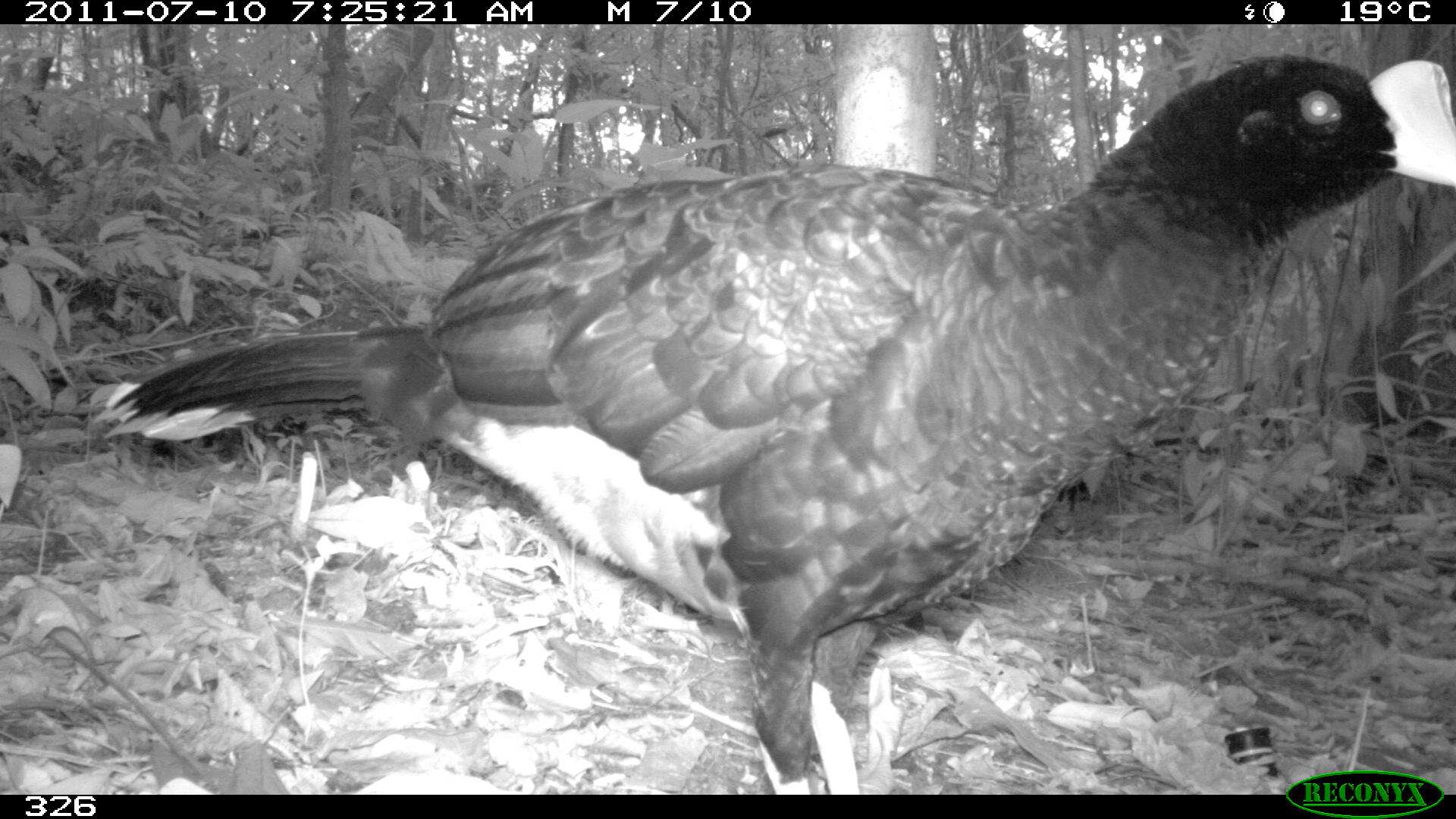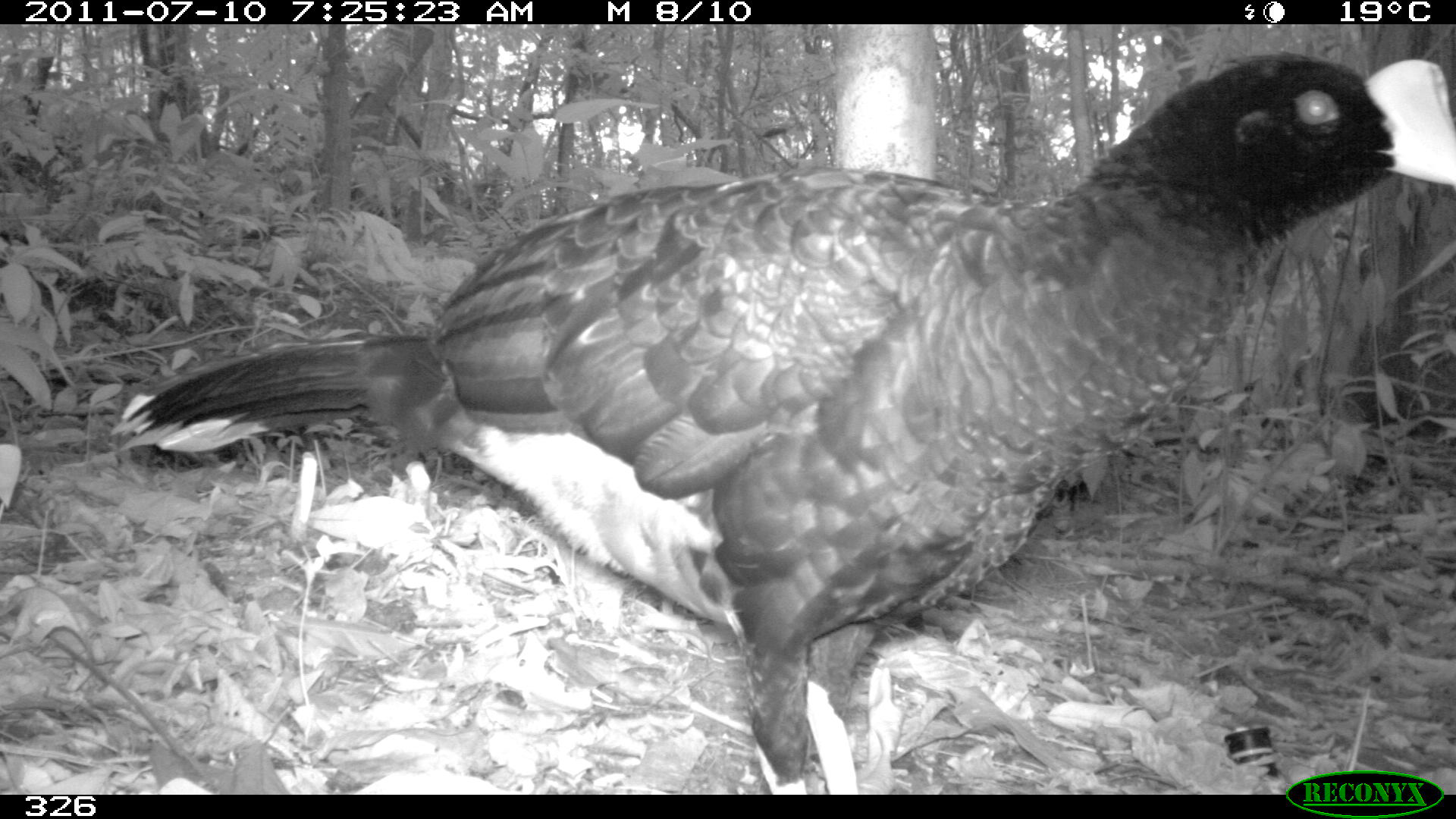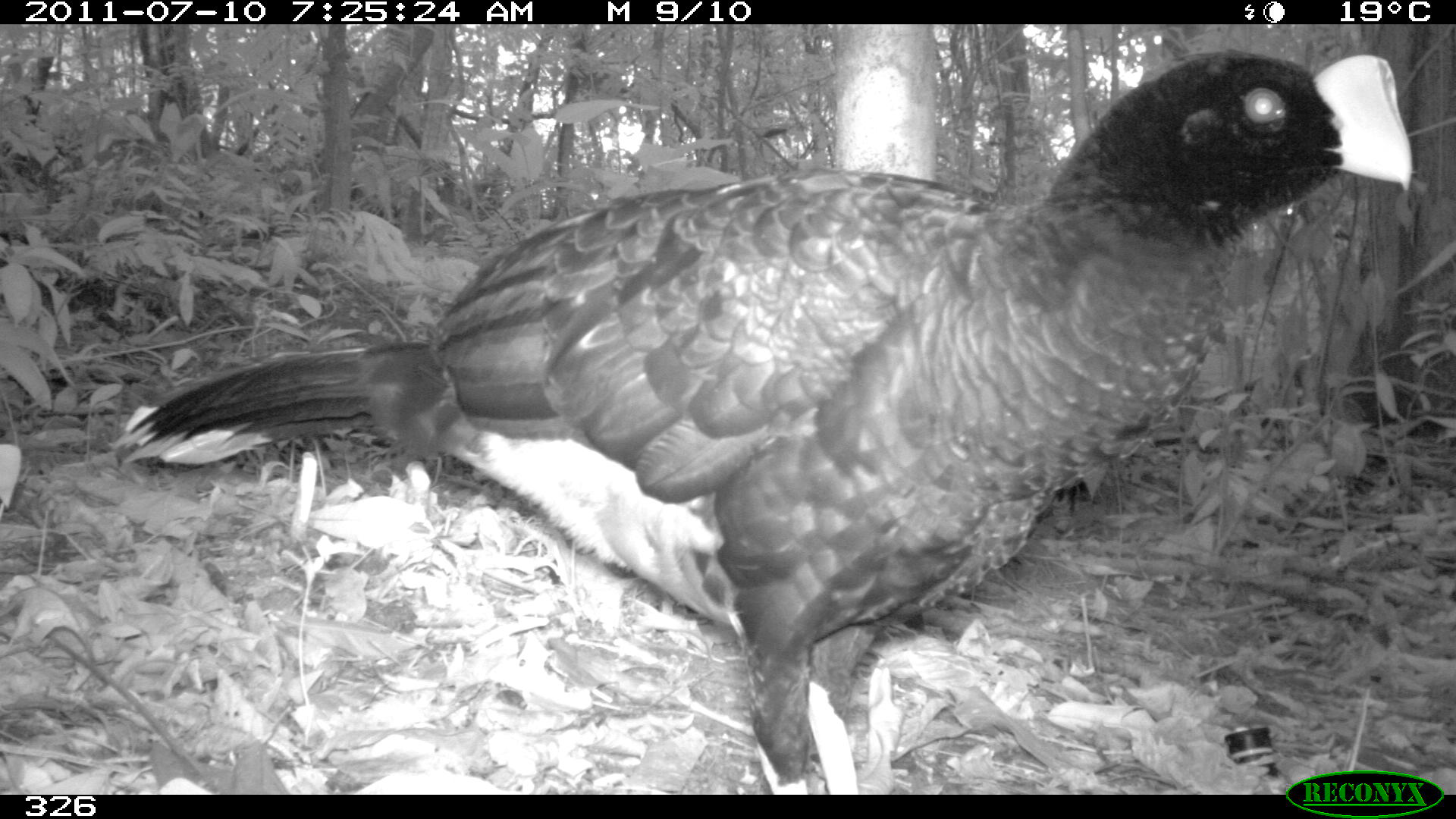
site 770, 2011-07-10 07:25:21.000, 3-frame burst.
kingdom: Animalia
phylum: Chordata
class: Aves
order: Galliformes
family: Cracidae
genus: Mitu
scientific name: Mitu tuberosum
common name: razor-billed curassow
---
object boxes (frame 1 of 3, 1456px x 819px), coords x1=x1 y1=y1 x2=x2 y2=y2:
mitu tuberosum: x1=96 y1=48 x2=1453 y2=794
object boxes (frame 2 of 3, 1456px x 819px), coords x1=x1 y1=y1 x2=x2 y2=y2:
mitu tuberosum: x1=109 y1=55 x2=1454 y2=793